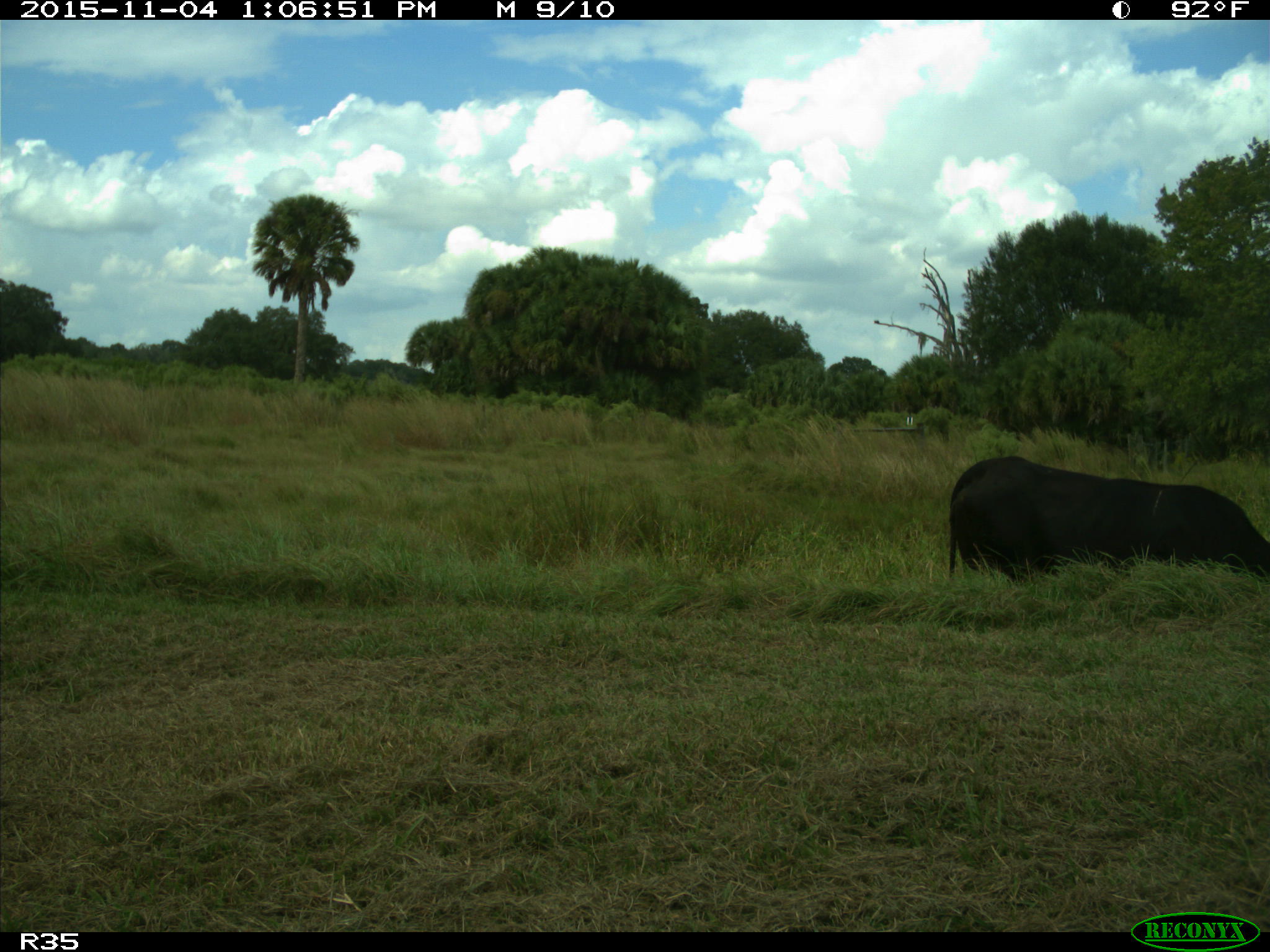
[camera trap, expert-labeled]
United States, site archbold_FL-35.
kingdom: Animalia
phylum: Chordata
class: Mammalia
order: Artiodactyla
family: Bovidae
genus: Bos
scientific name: Bos taurus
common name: domestic cow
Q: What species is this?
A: Bos taurus (domestic cow).